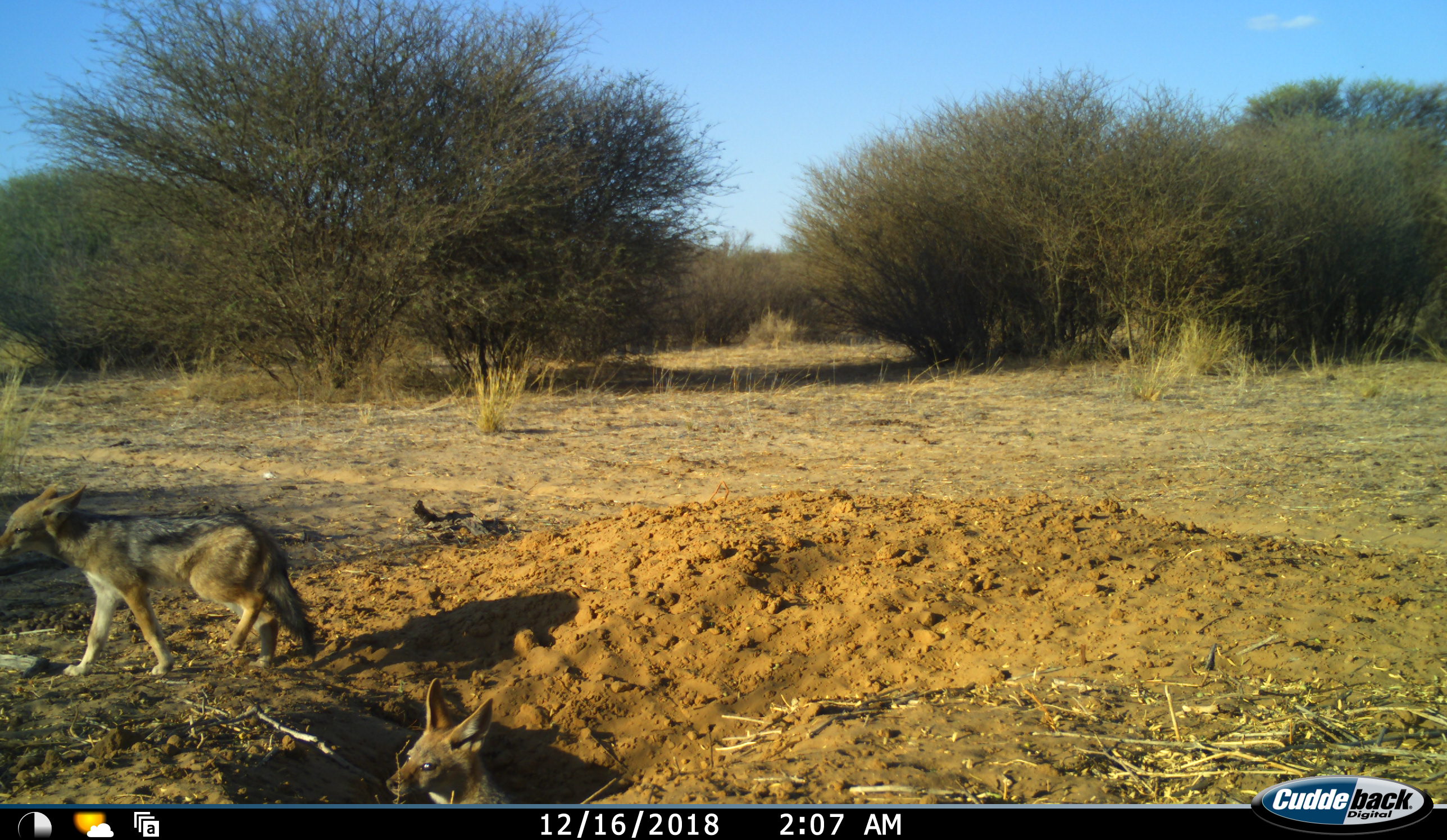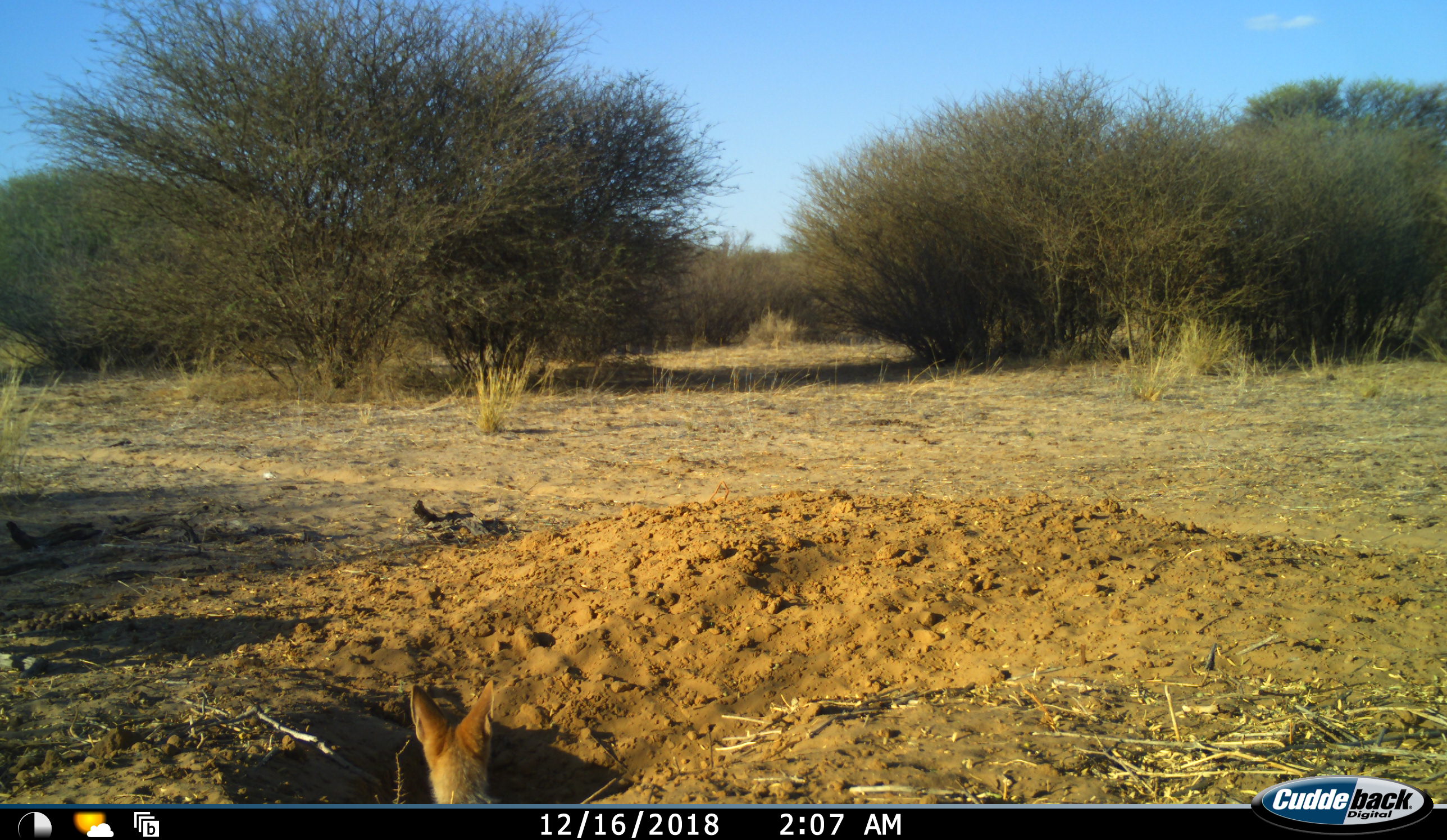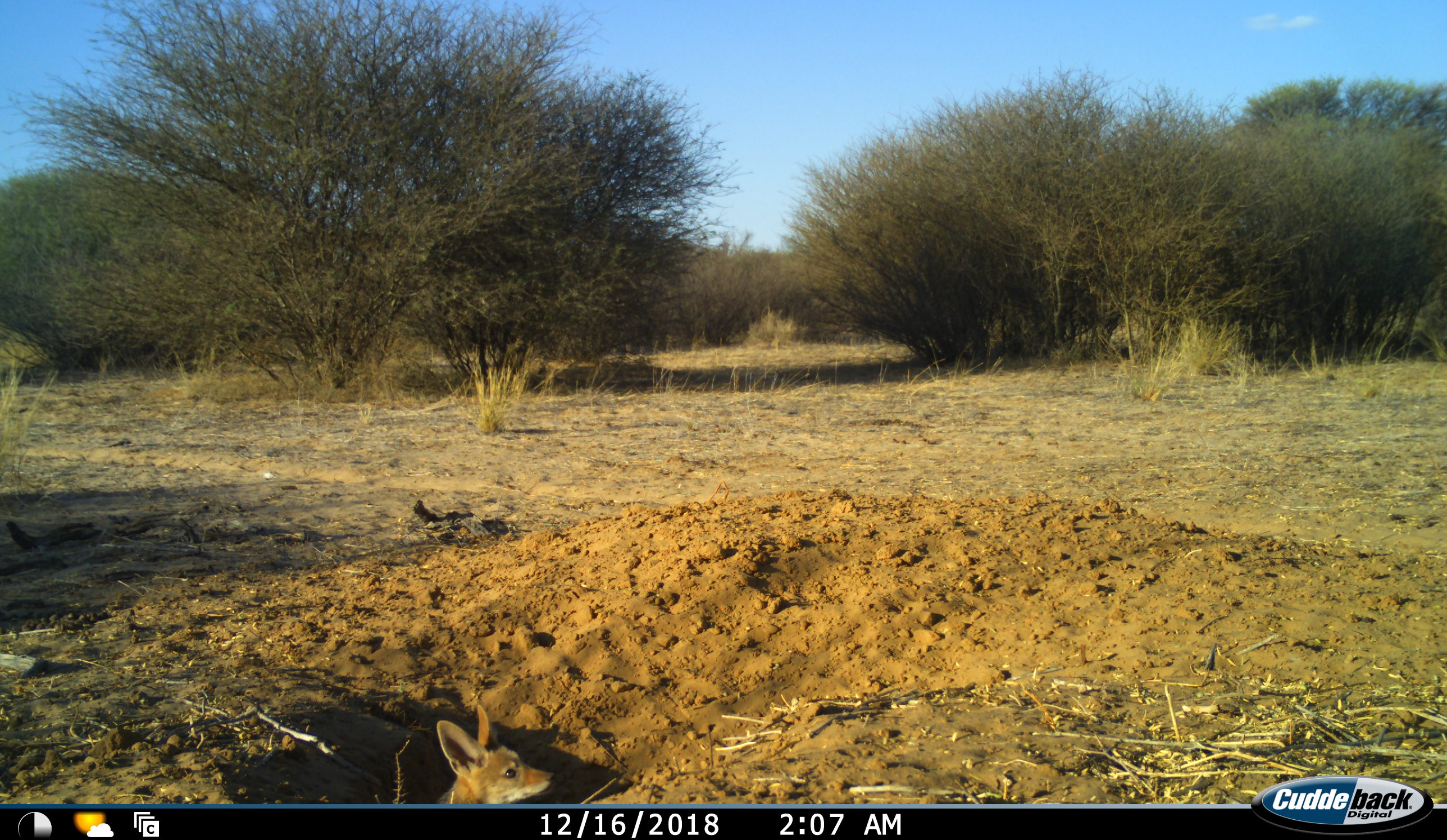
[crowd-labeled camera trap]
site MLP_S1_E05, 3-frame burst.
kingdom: Animalia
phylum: Chordata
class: Mammalia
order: Carnivora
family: Canidae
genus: Lupulella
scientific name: Lupulella mesomelas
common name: black-backed jackal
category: jackalblackbacked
Jackalblackbacked (black-backed jackal) (Lupulella mesomelas), count 2. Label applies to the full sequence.